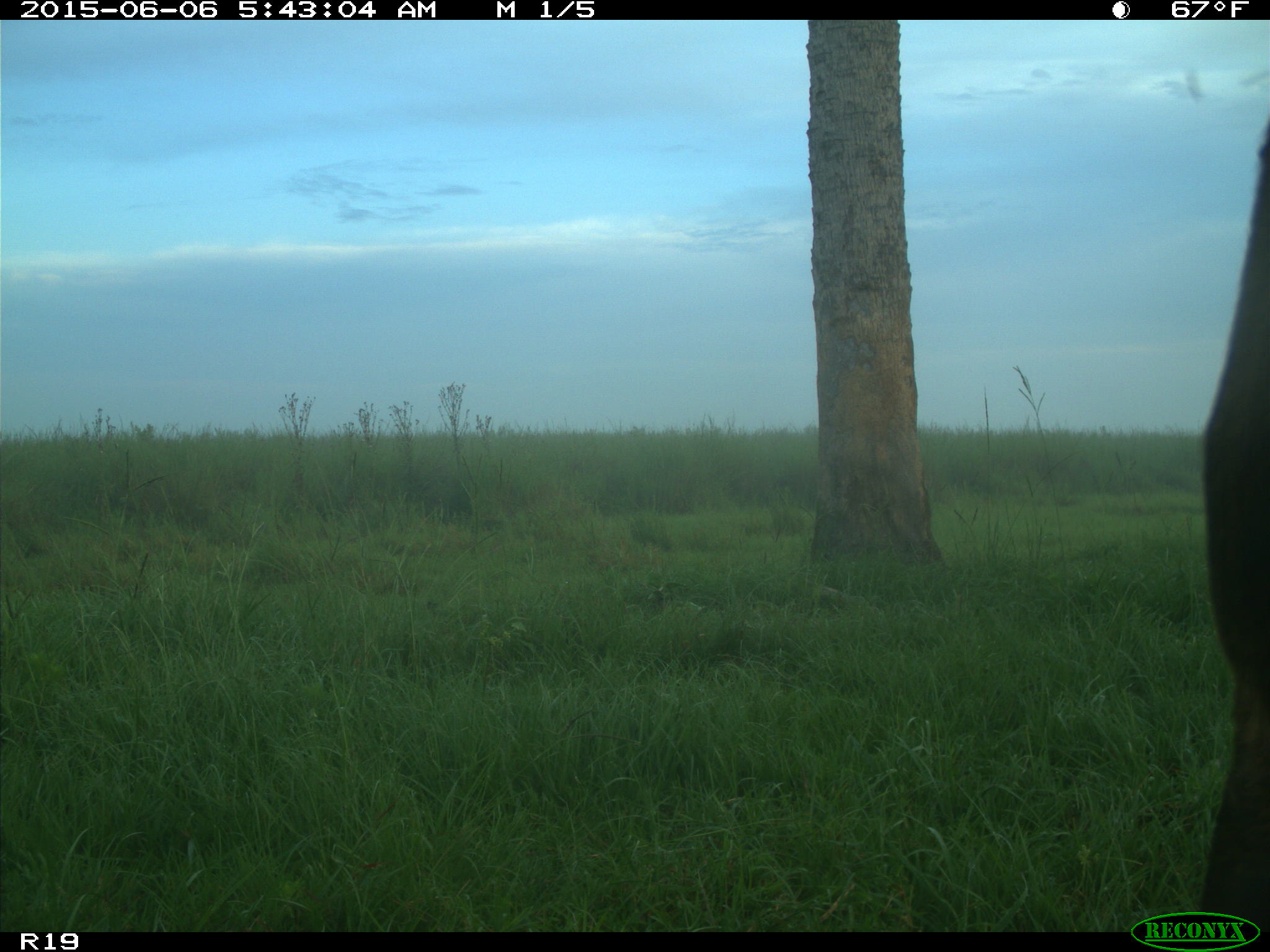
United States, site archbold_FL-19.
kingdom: Animalia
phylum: Chordata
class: Mammalia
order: Artiodactyla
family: Bovidae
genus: Bos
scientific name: Bos taurus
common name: domestic cow